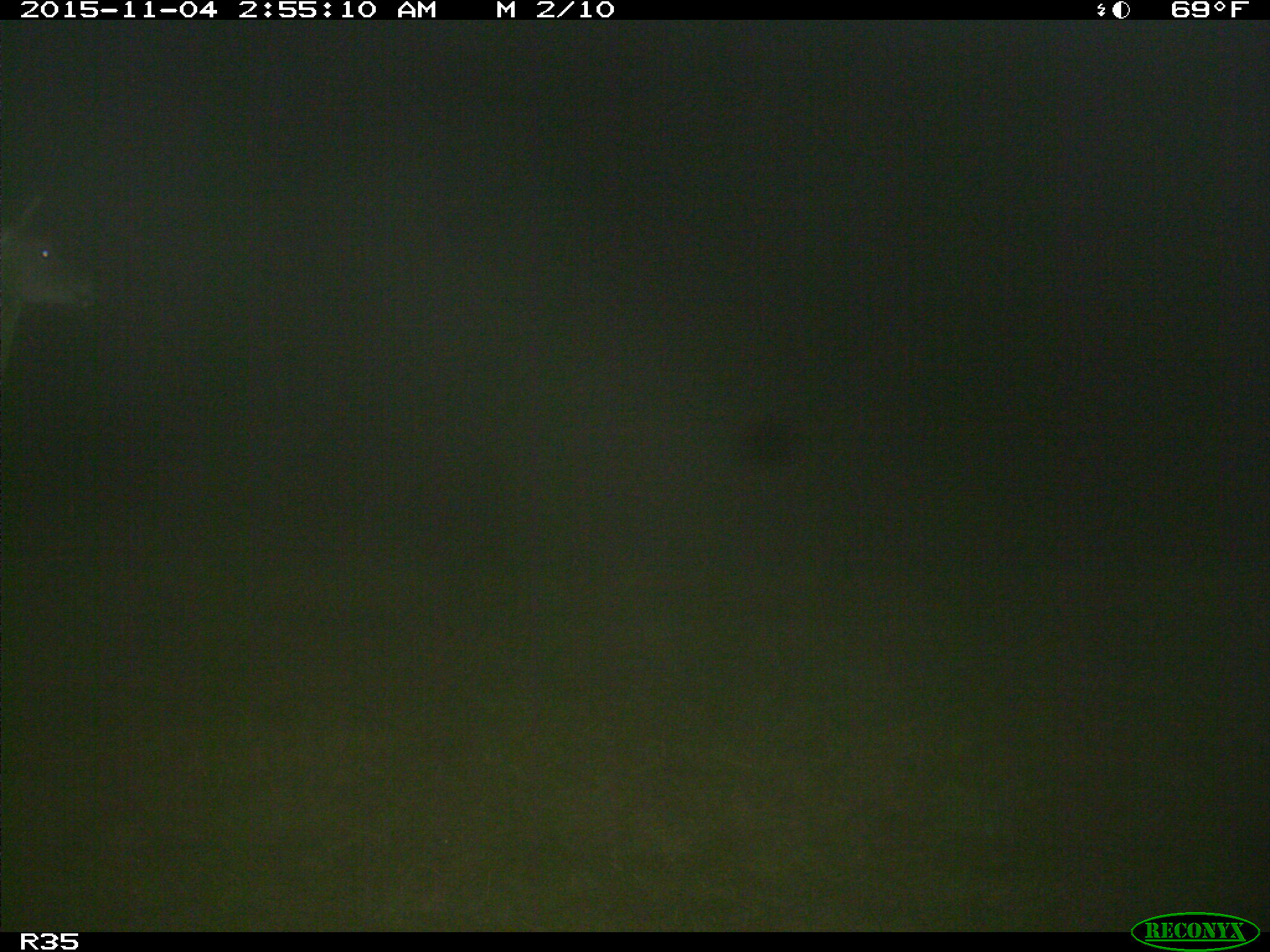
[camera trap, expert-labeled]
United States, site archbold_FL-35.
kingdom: Animalia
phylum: Chordata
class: Mammalia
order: Artiodactyla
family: Cervidae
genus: Odocoileus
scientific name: Odocoileus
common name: deer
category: unidentified deer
Unidentified deer (deer) (Odocoileus).